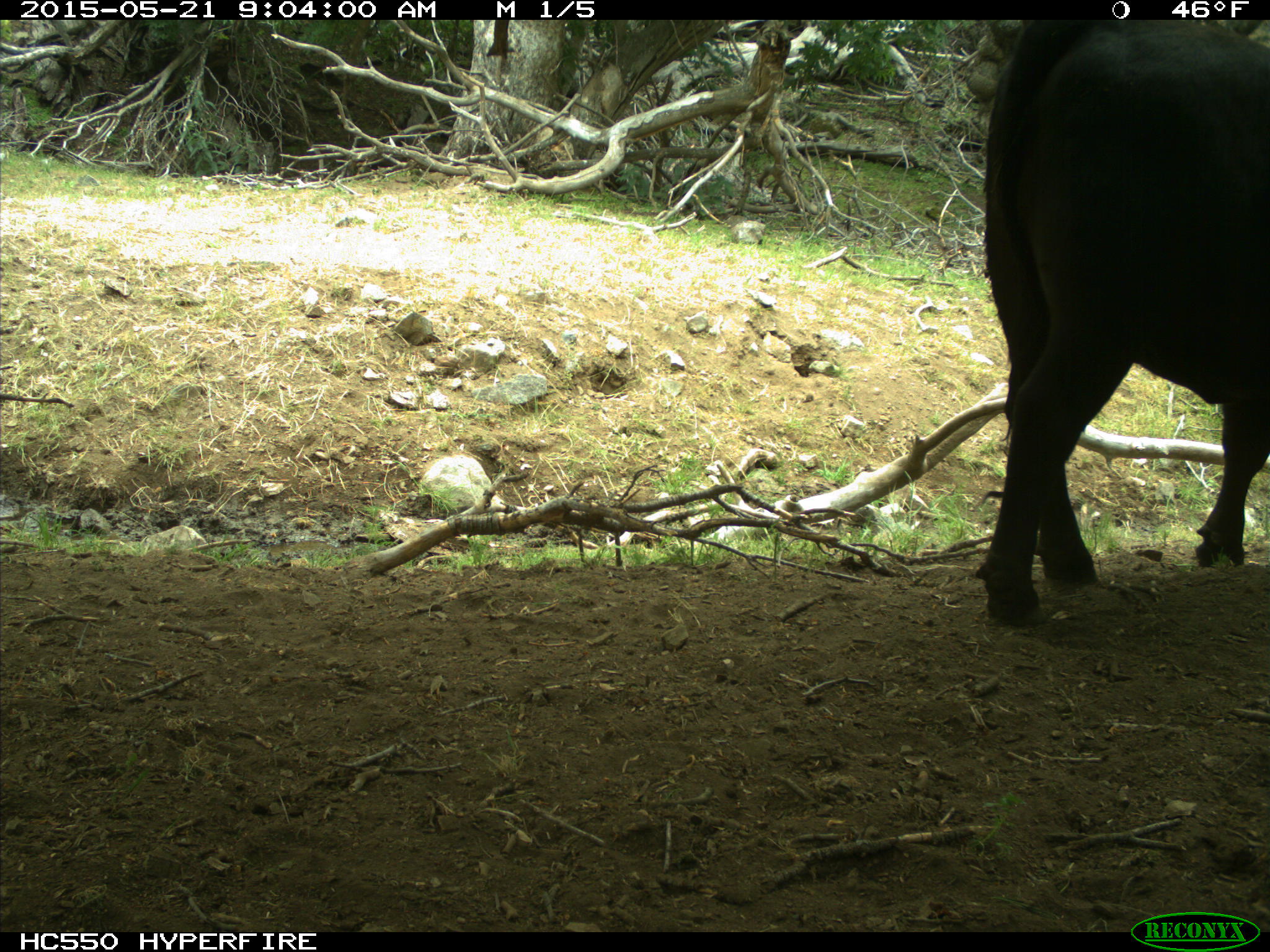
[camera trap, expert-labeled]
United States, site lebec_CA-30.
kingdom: Animalia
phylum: Chordata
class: Mammalia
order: Artiodactyla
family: Bovidae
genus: Bos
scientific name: Bos taurus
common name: domestic cow